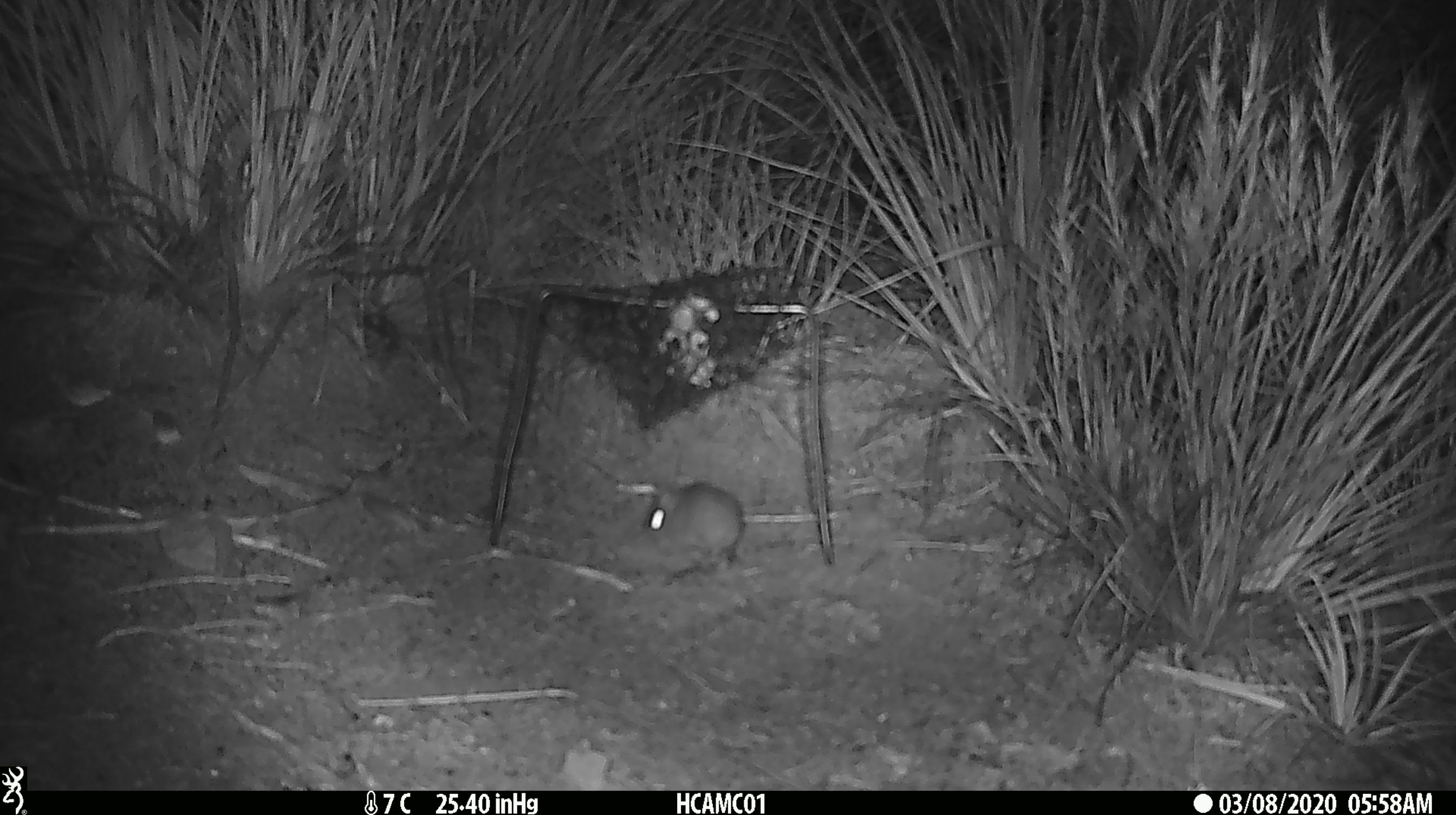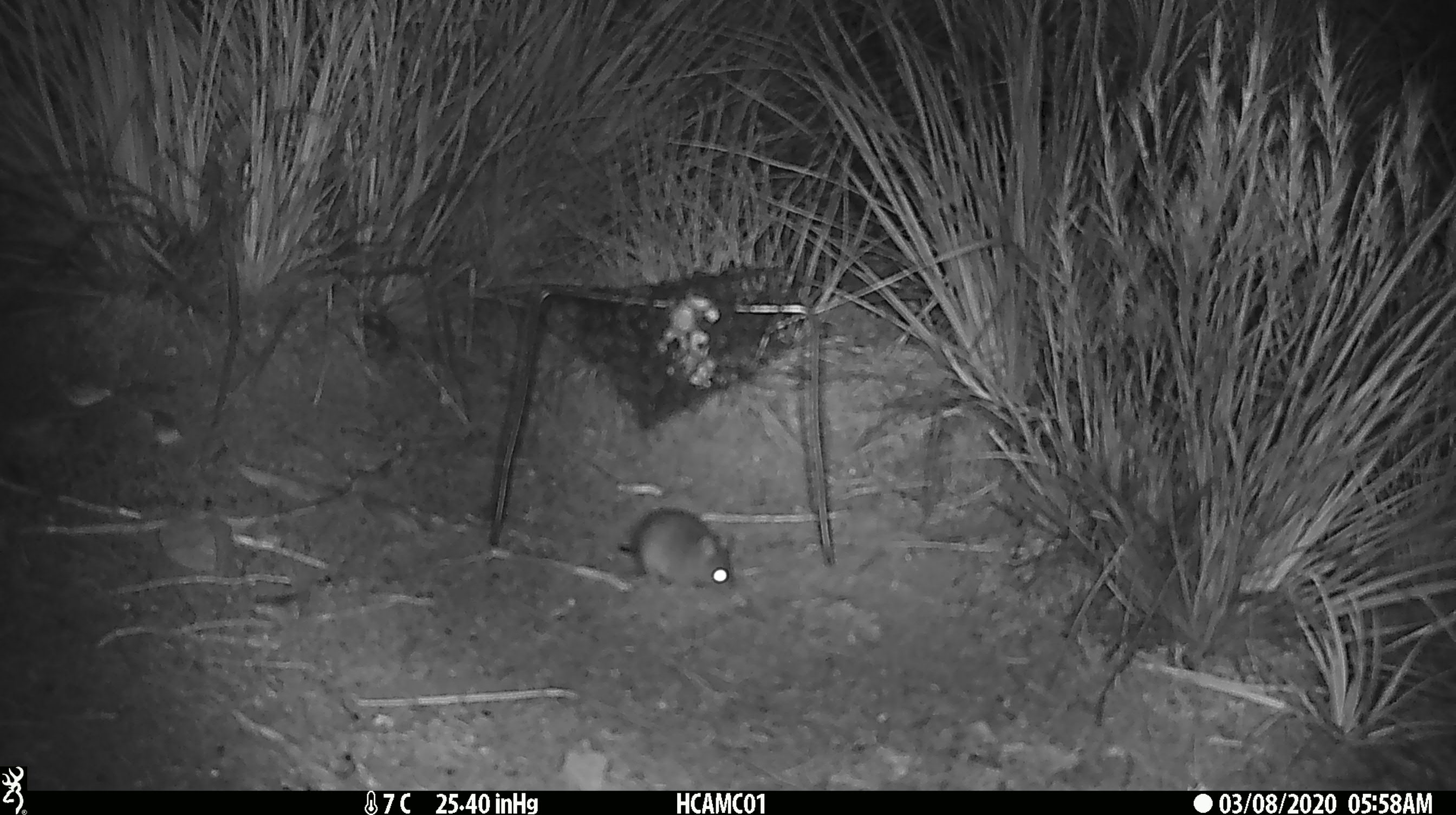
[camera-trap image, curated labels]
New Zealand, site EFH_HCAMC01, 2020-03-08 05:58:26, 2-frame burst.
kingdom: Animalia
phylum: Chordata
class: Mammalia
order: Rodentia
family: Muridae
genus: Mus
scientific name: Mus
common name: mouse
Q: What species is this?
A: Mouse (Mus).